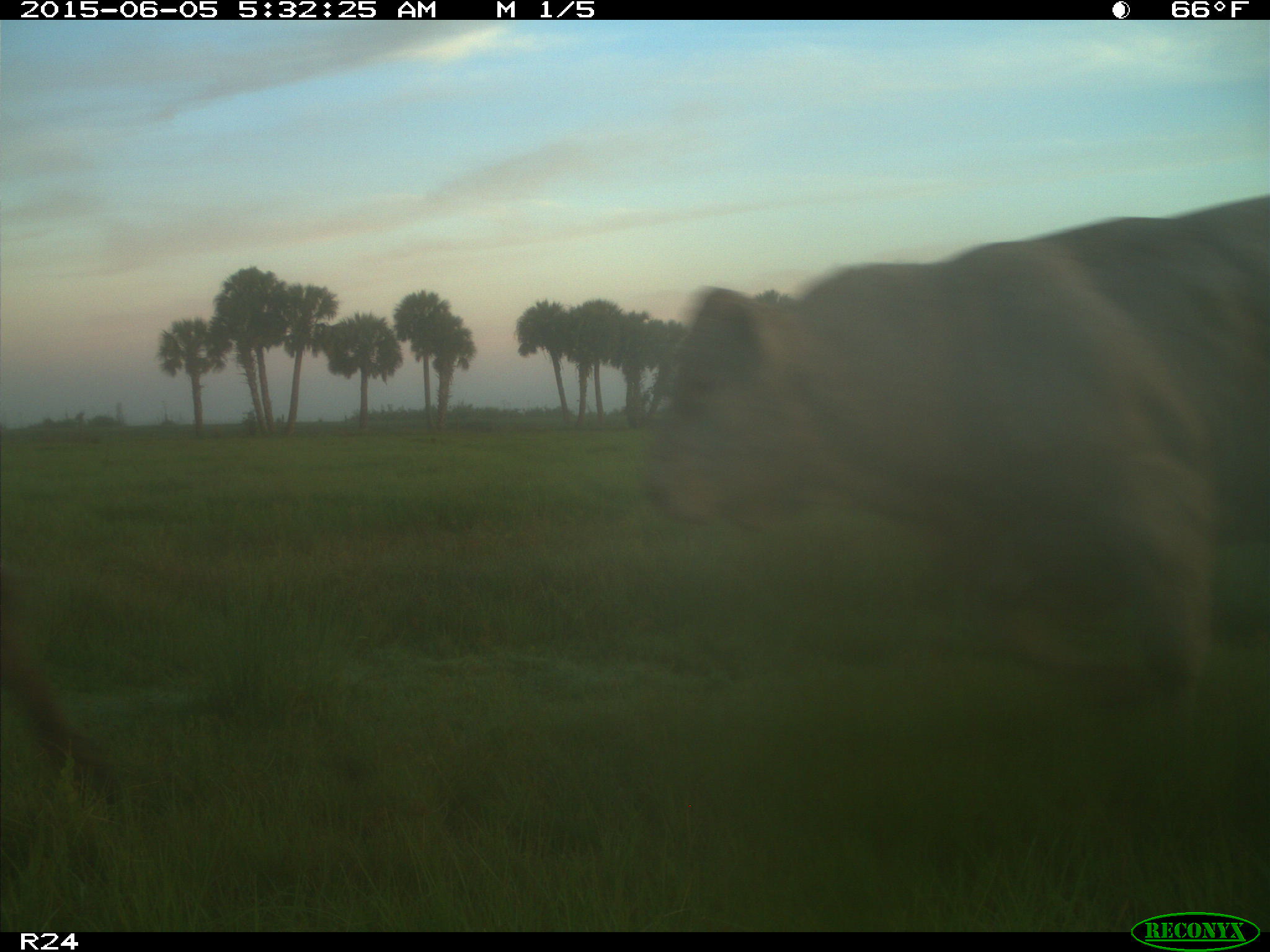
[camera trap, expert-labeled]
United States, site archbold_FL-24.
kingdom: Animalia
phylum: Chordata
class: Mammalia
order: Artiodactyla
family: Bovidae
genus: Bos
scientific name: Bos taurus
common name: domestic cow